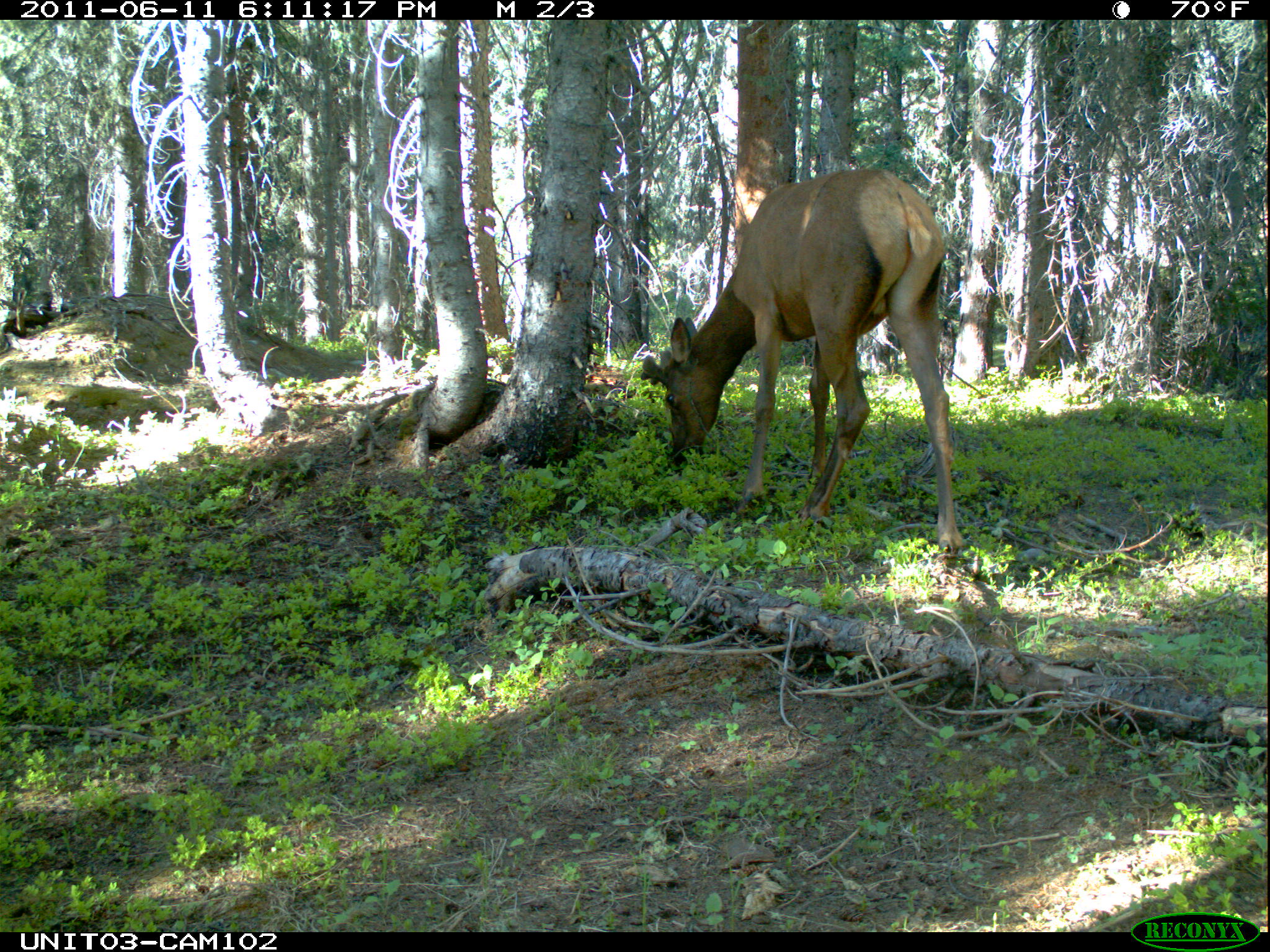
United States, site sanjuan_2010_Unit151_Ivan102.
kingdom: Animalia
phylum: Chordata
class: Mammalia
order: Artiodactyla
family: Cervidae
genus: Cervus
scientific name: Cervus elaphus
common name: red deer